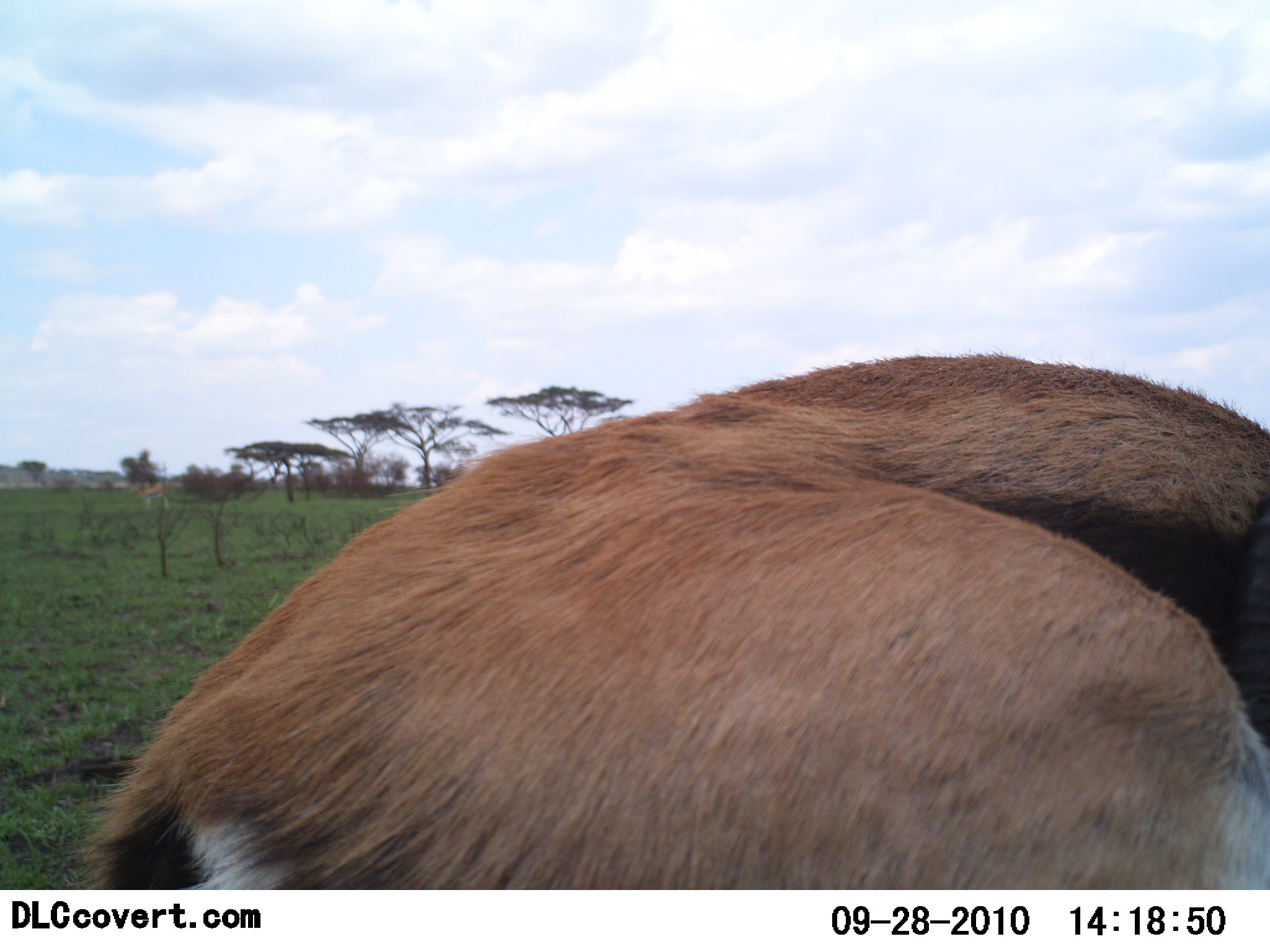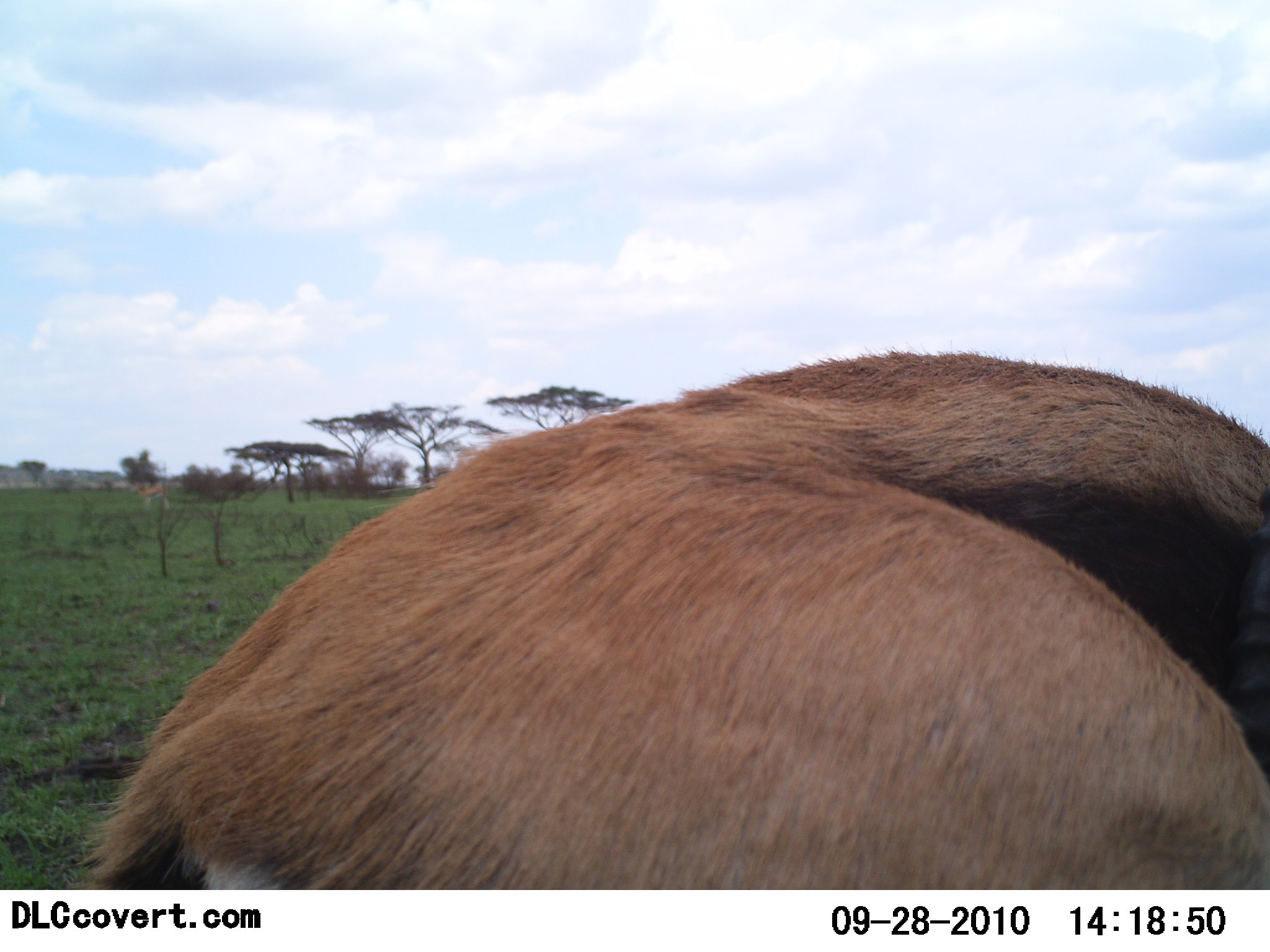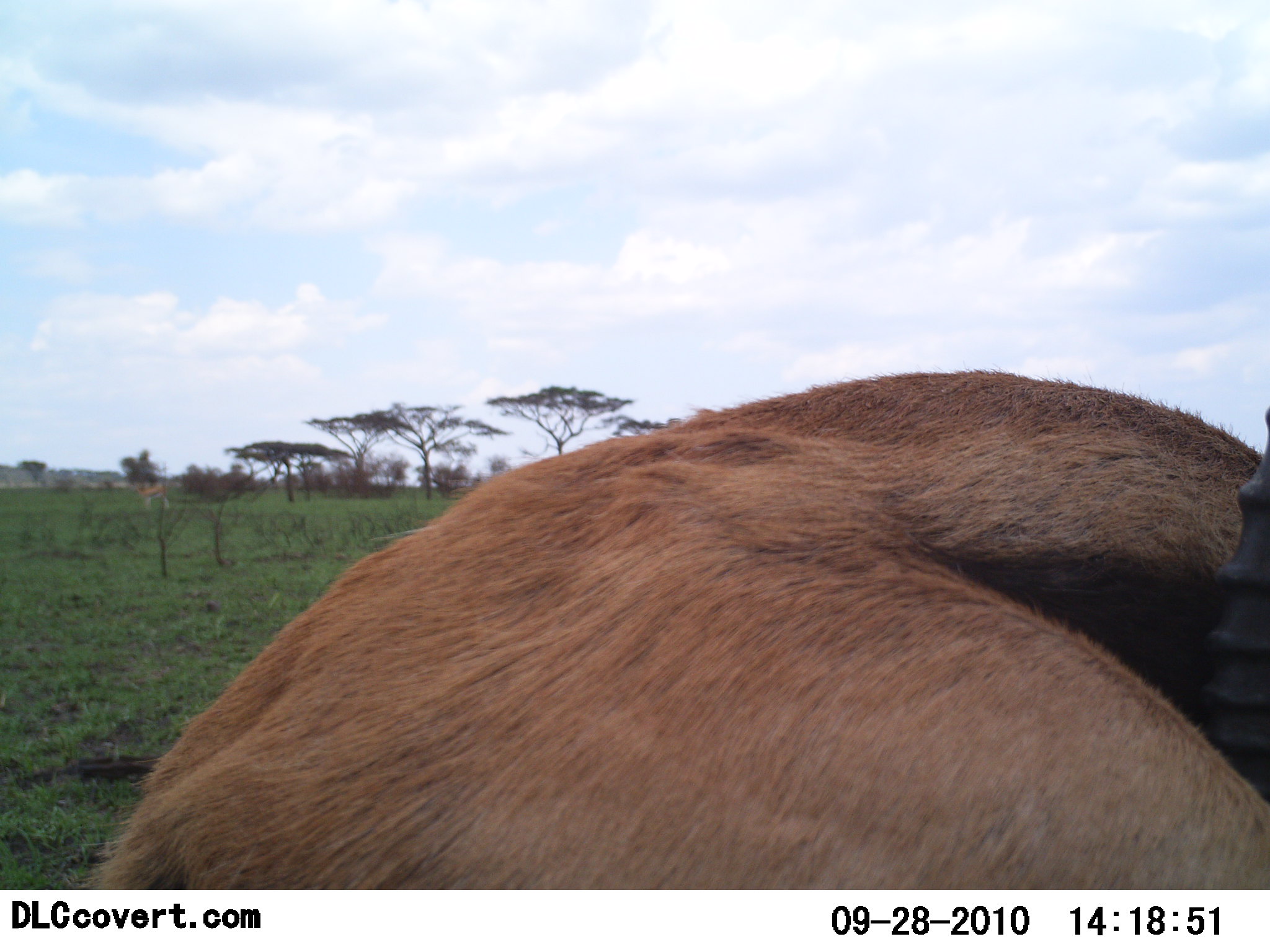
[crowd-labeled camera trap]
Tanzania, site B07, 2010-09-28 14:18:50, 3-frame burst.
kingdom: Animalia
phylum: Chordata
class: Mammalia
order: Artiodactyla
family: Bovidae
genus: Eudorcas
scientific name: Eudorcas thomsonii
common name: thomson's gazelle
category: gazellethomsons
Gazellethomsons (thomson's gazelle) (Eudorcas thomsonii), count 1. Behavior (volunteer vote fractions): standing 80%, resting 7%, moving 0%, interacting 7%. Young present (vote fraction): 0%. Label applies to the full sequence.